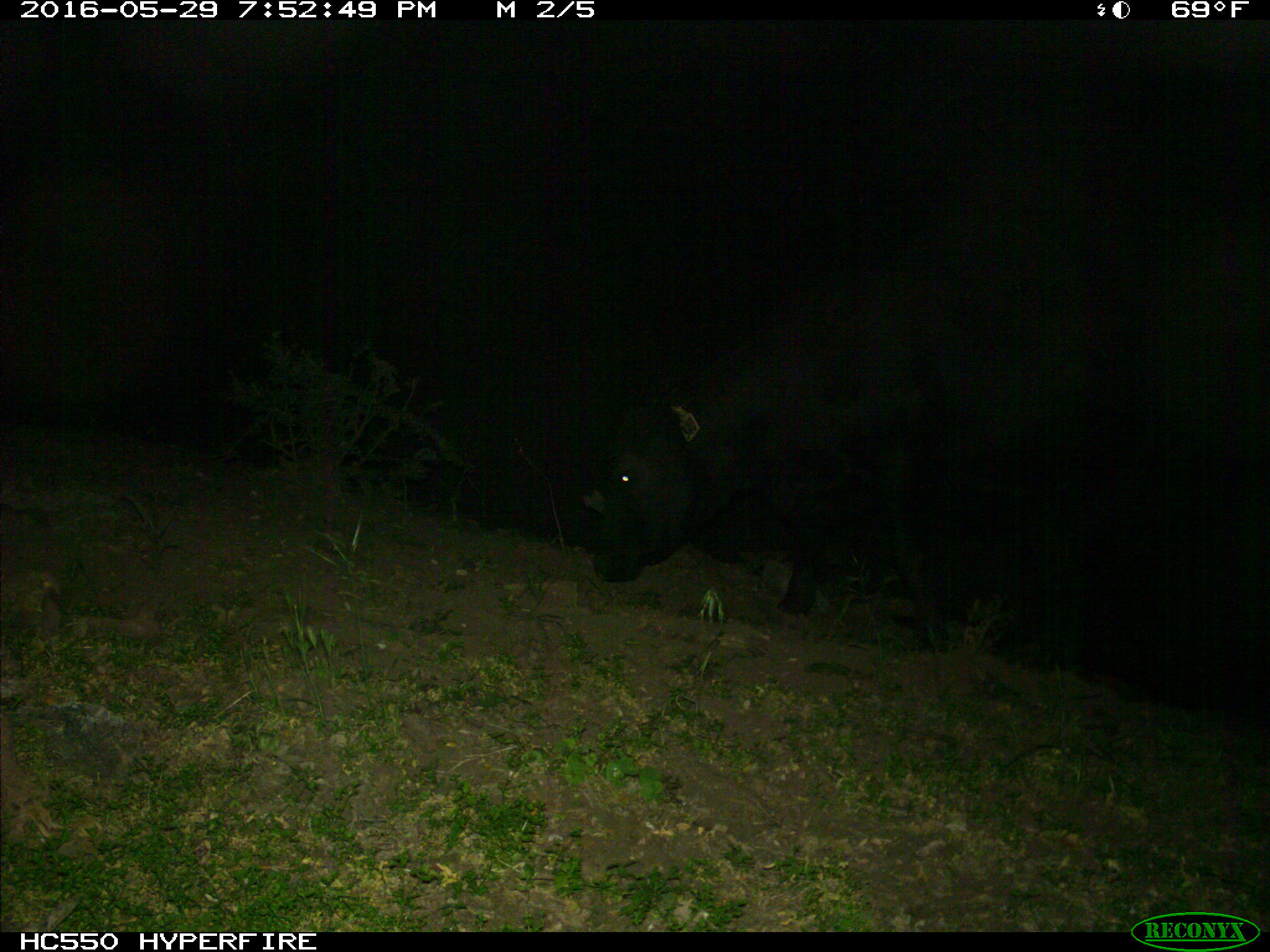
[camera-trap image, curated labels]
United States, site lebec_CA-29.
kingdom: Animalia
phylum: Chordata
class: Mammalia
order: Artiodactyla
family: Bovidae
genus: Bos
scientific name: Bos taurus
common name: domestic cow